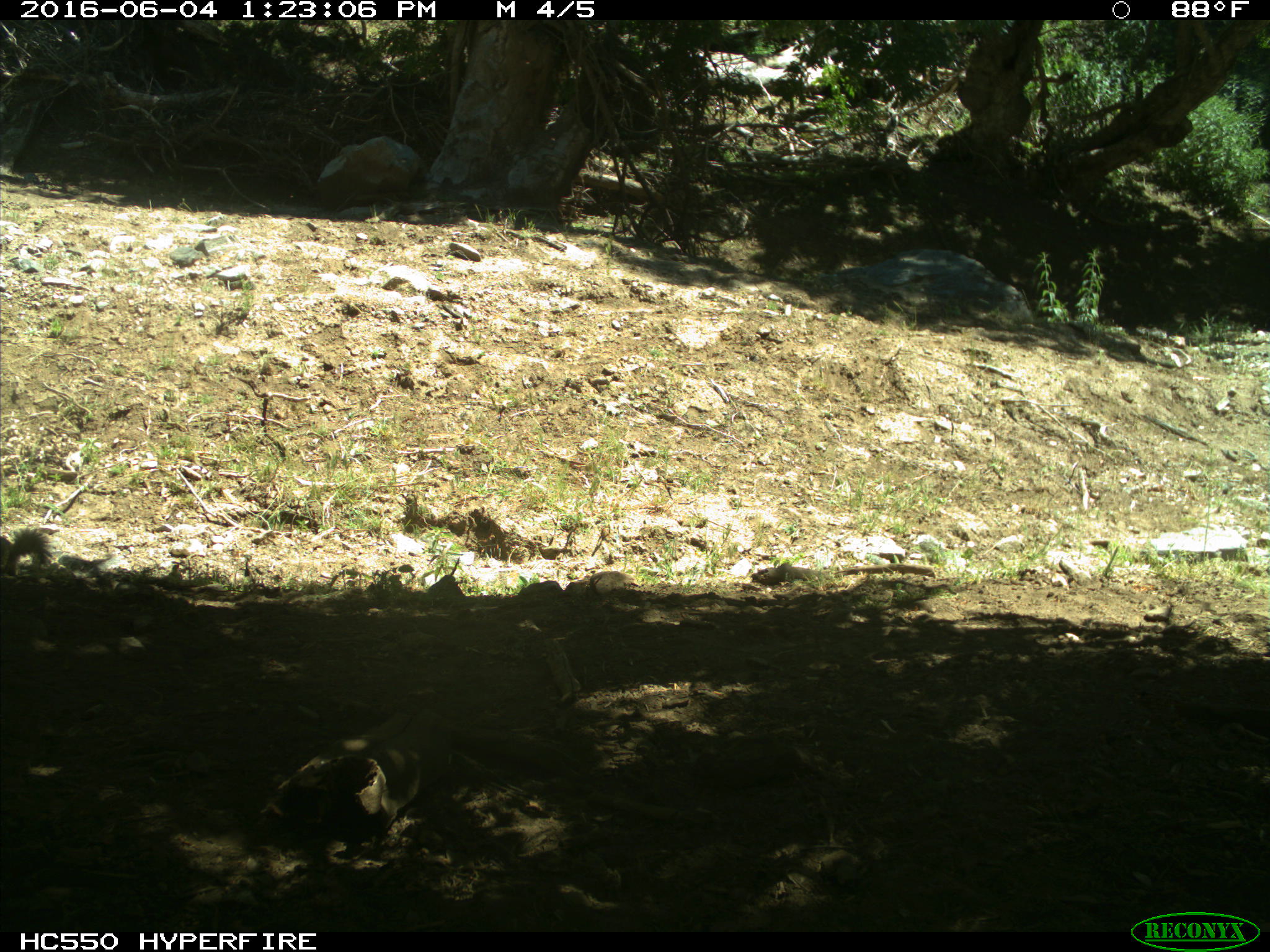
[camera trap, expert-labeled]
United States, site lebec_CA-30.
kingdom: Animalia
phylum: Chordata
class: Mammalia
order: Rodentia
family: Sciuridae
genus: Sciurus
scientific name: Sciurus carolinensis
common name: eastern gray squirrel